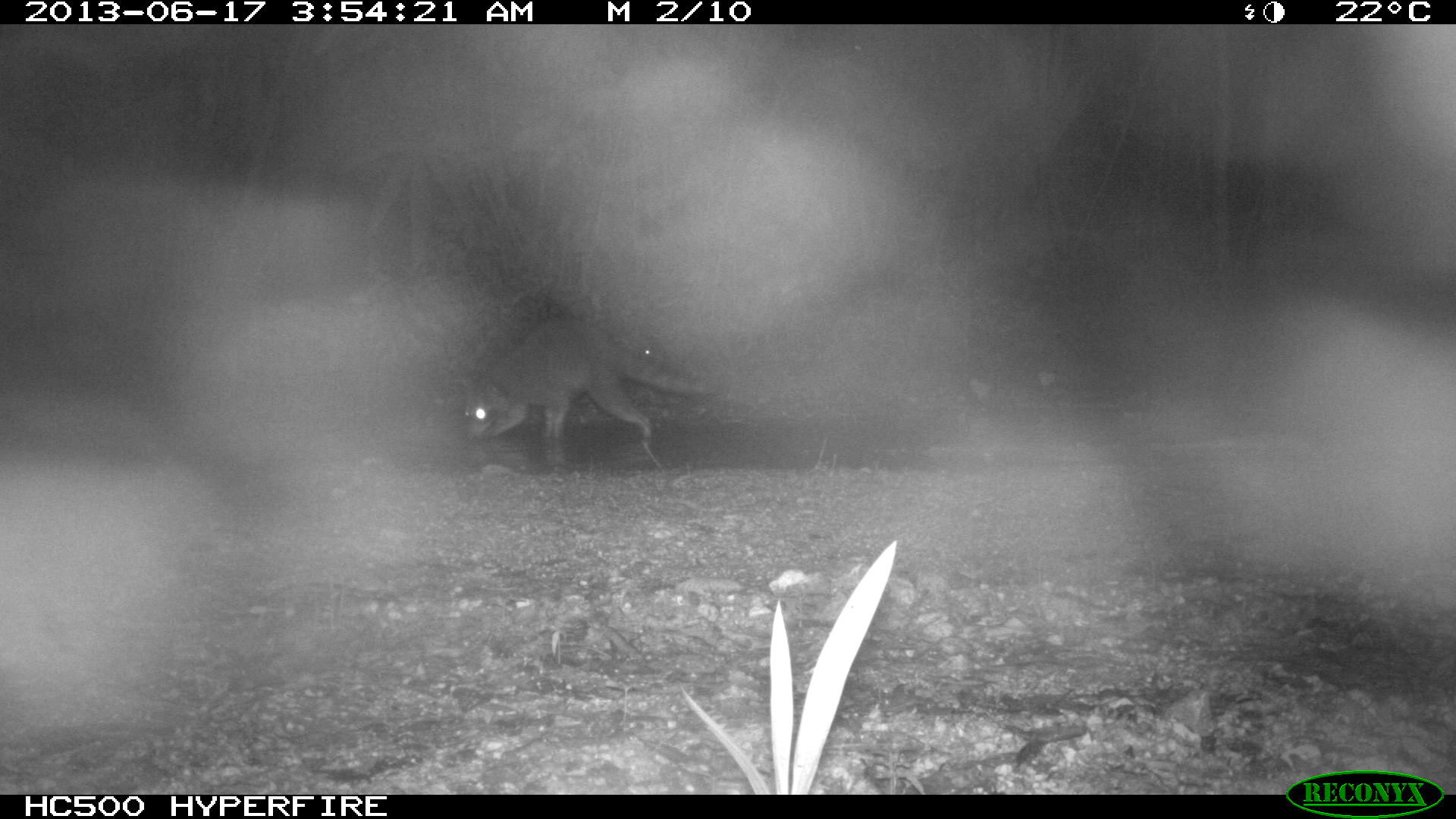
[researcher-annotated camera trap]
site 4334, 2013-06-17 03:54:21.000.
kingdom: Animalia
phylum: Chordata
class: Mammalia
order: Carnivora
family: Procyonidae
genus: Procyon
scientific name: Procyon lotor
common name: common raccoon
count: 1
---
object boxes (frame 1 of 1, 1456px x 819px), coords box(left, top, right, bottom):
procyon lotor: box(460, 315, 708, 439)